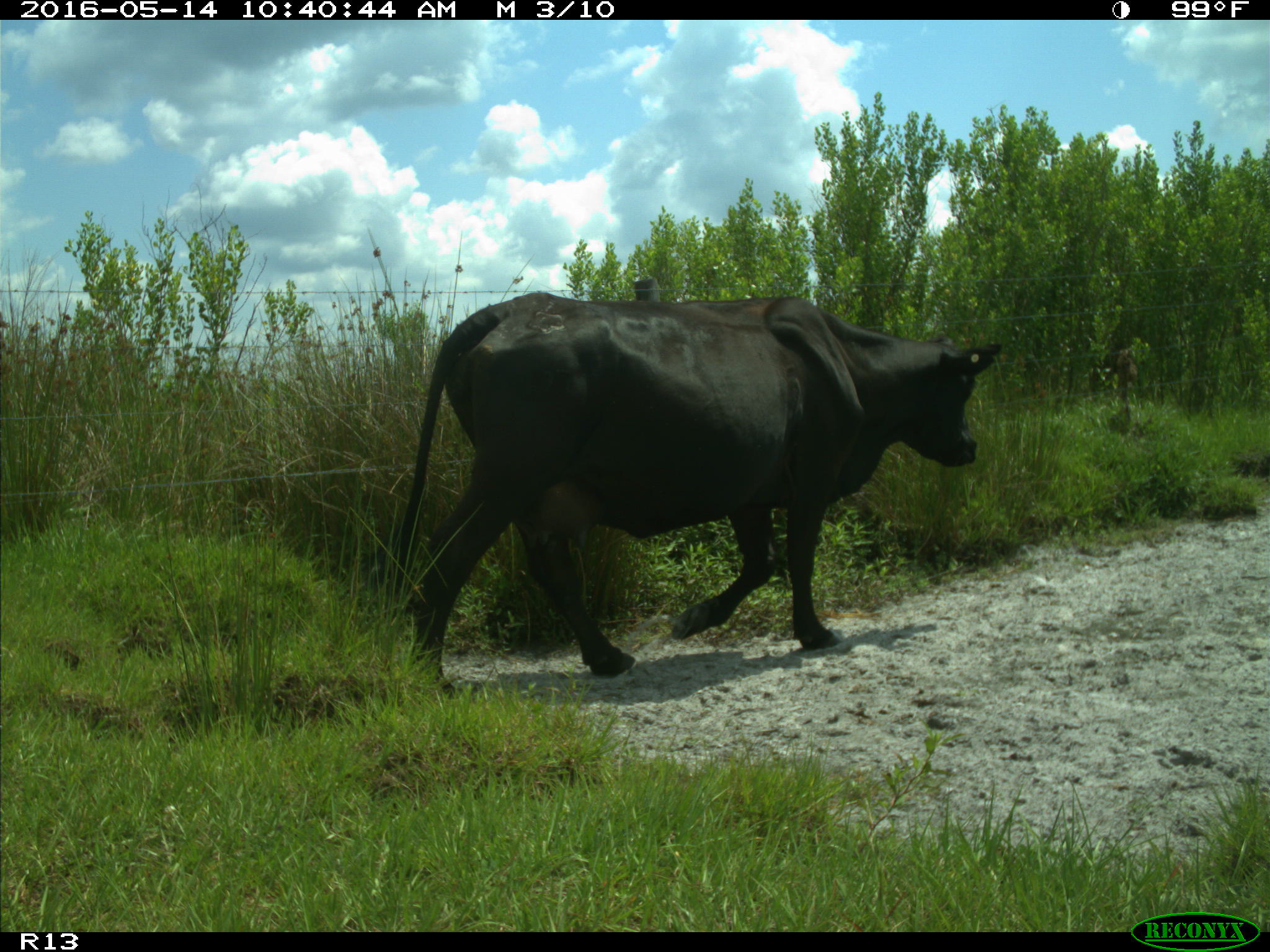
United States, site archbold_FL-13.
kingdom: Animalia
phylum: Chordata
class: Mammalia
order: Artiodactyla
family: Bovidae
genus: Bos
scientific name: Bos taurus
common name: domestic cow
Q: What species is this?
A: Bos taurus (domestic cow).